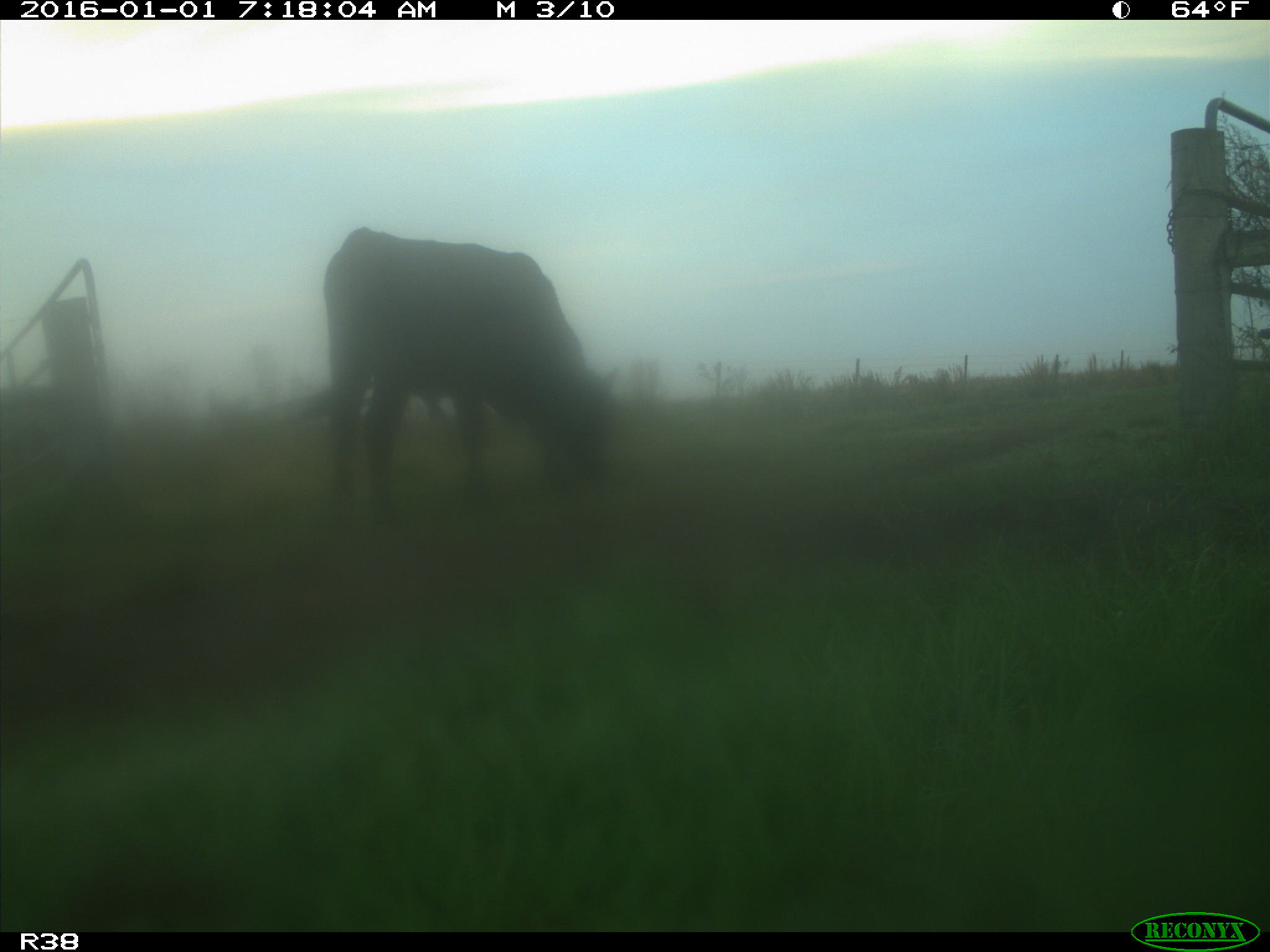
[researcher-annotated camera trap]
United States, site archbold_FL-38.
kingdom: Animalia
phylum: Chordata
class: Mammalia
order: Artiodactyla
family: Bovidae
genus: Bos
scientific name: Bos taurus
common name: domestic cow